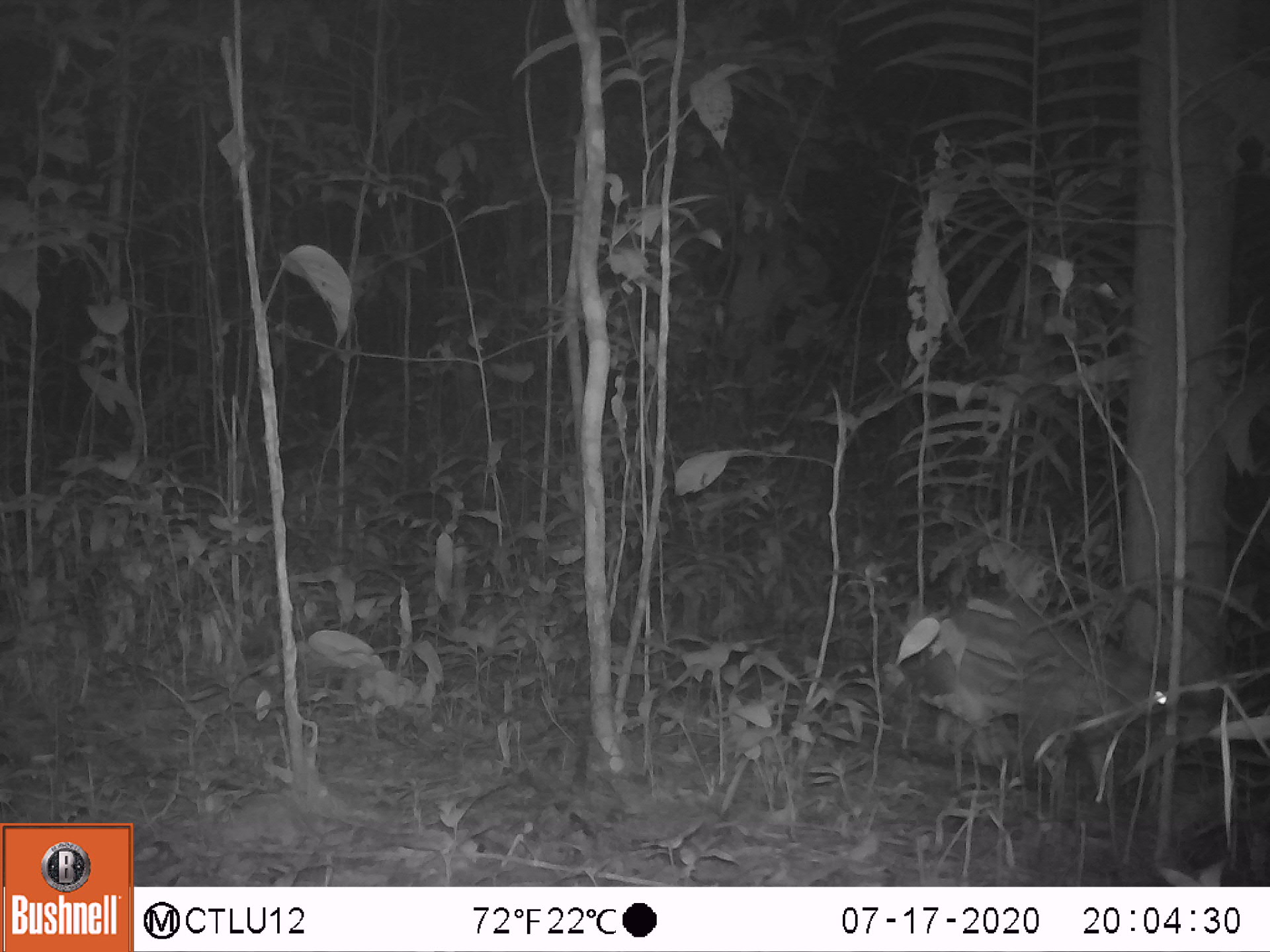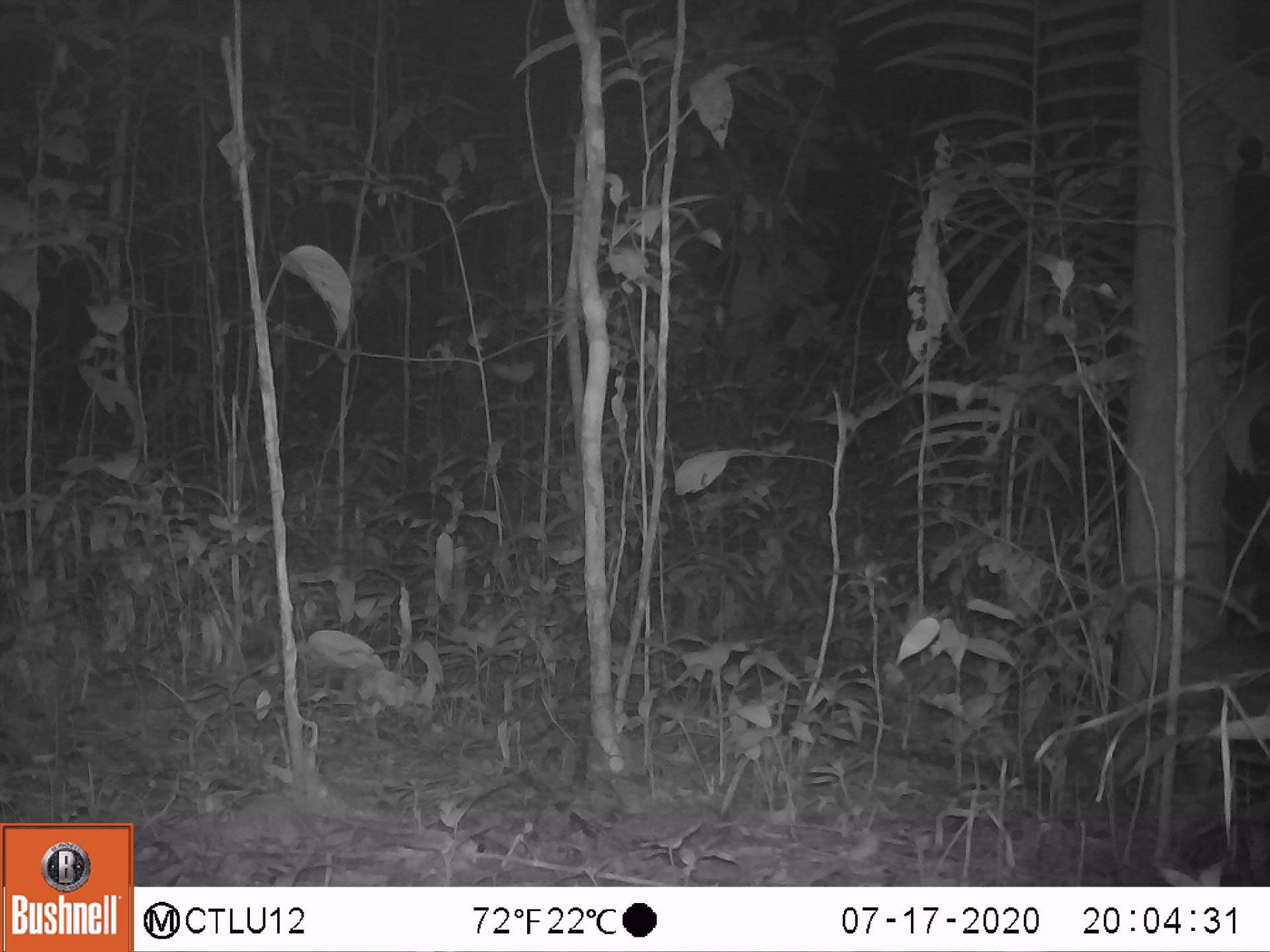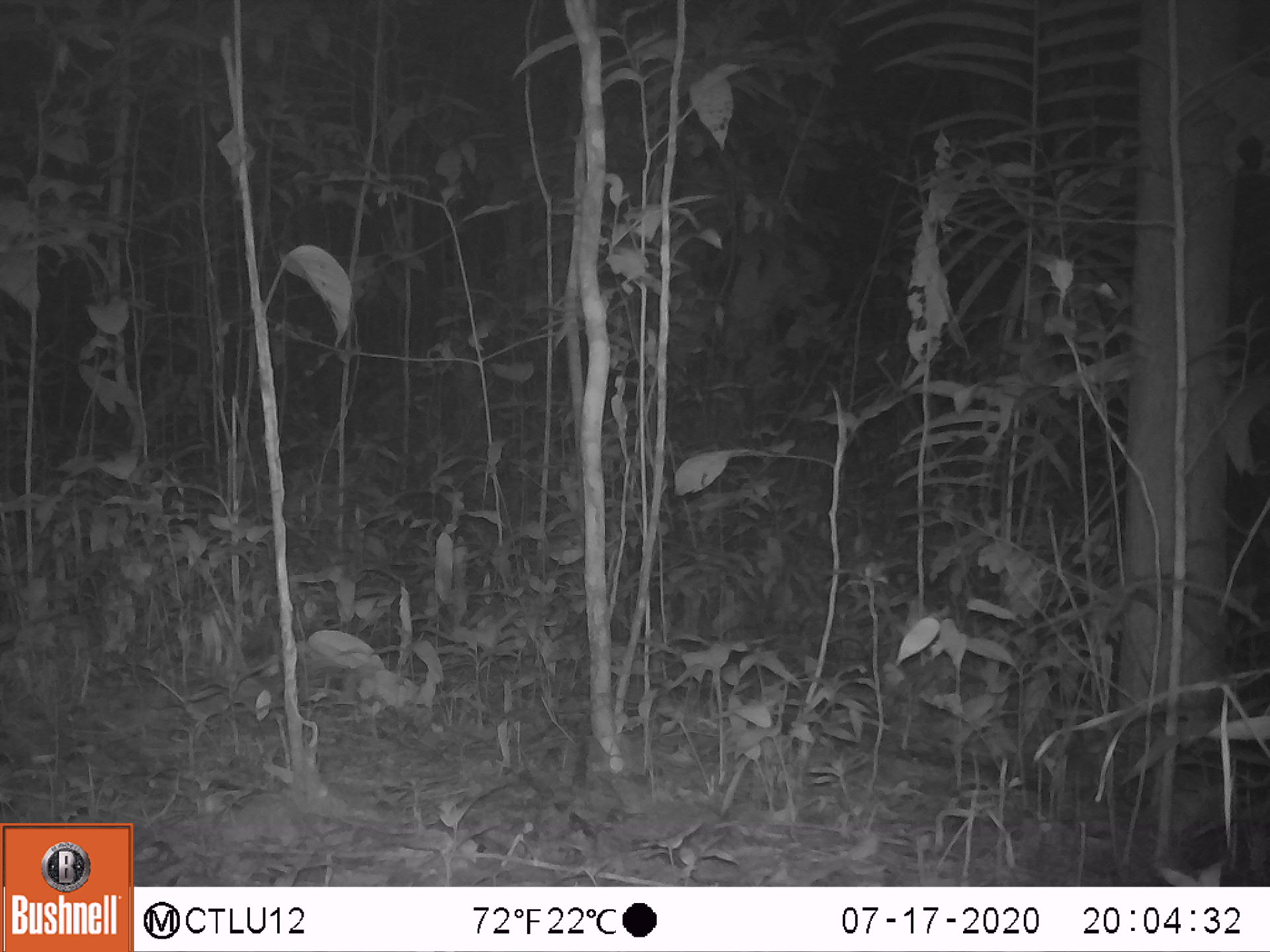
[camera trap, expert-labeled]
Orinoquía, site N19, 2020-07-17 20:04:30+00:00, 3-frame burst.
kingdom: Animalia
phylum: Chordata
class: Mammalia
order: Rodentia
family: Cuniculidae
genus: Cuniculus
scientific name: Cuniculus paca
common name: spotted paca